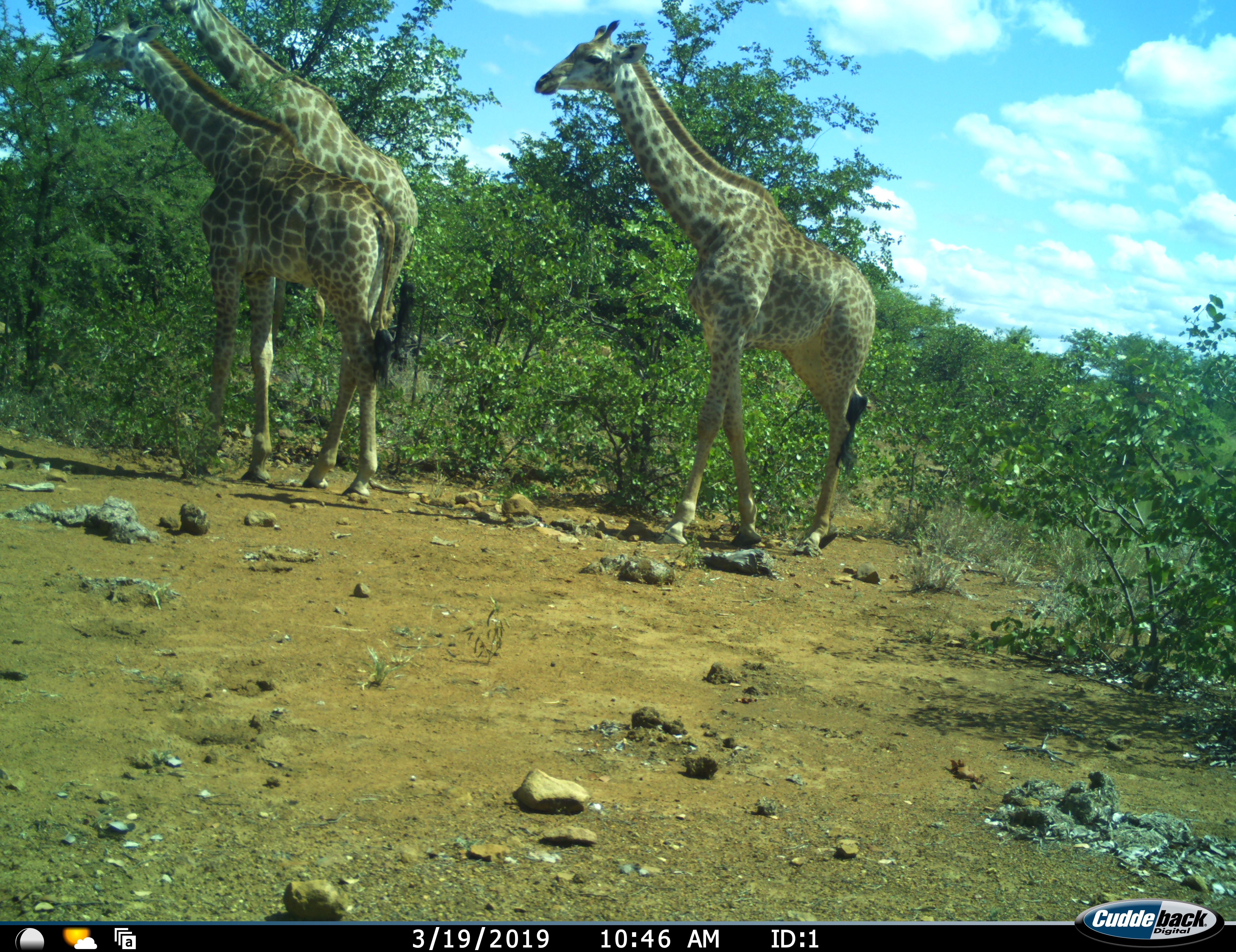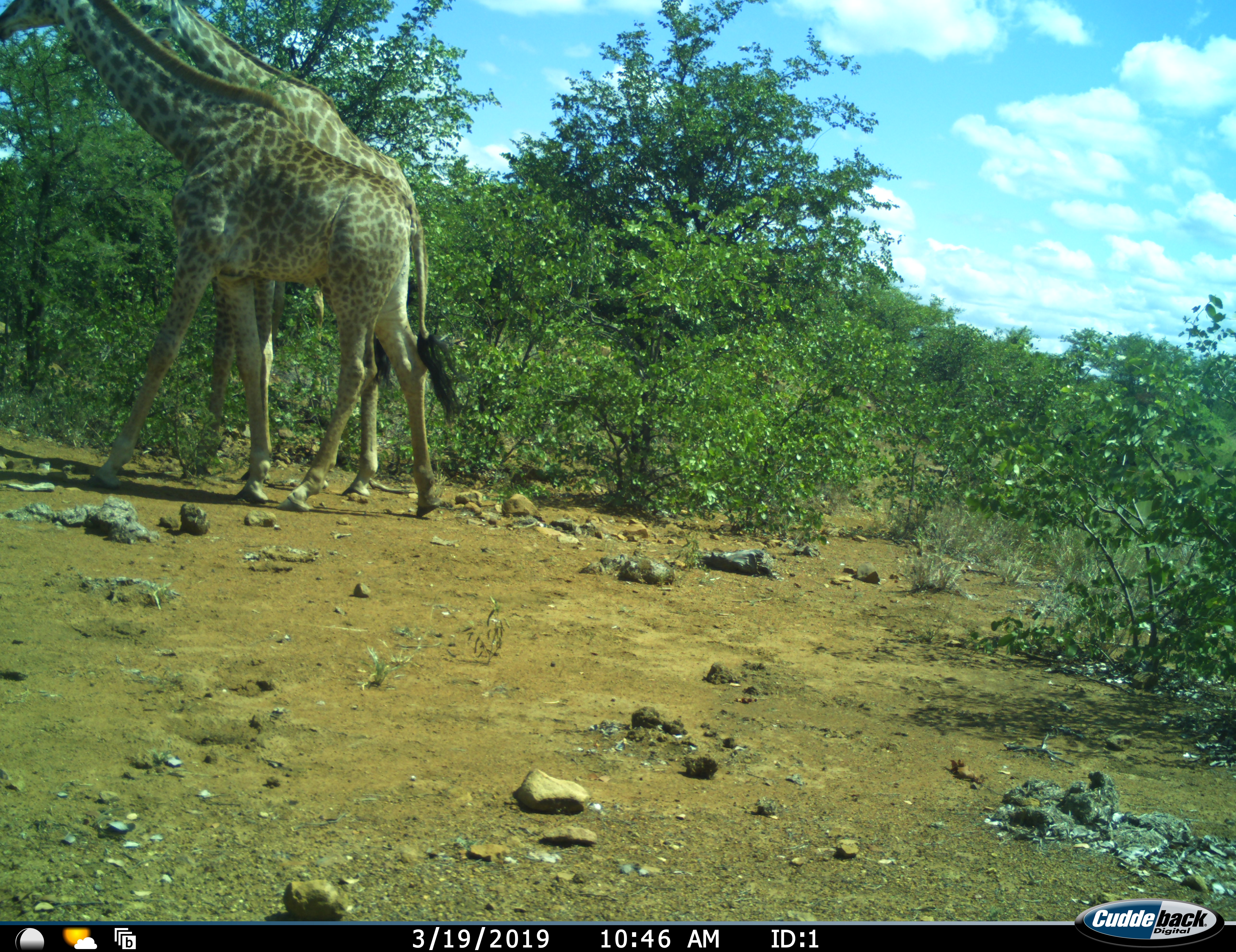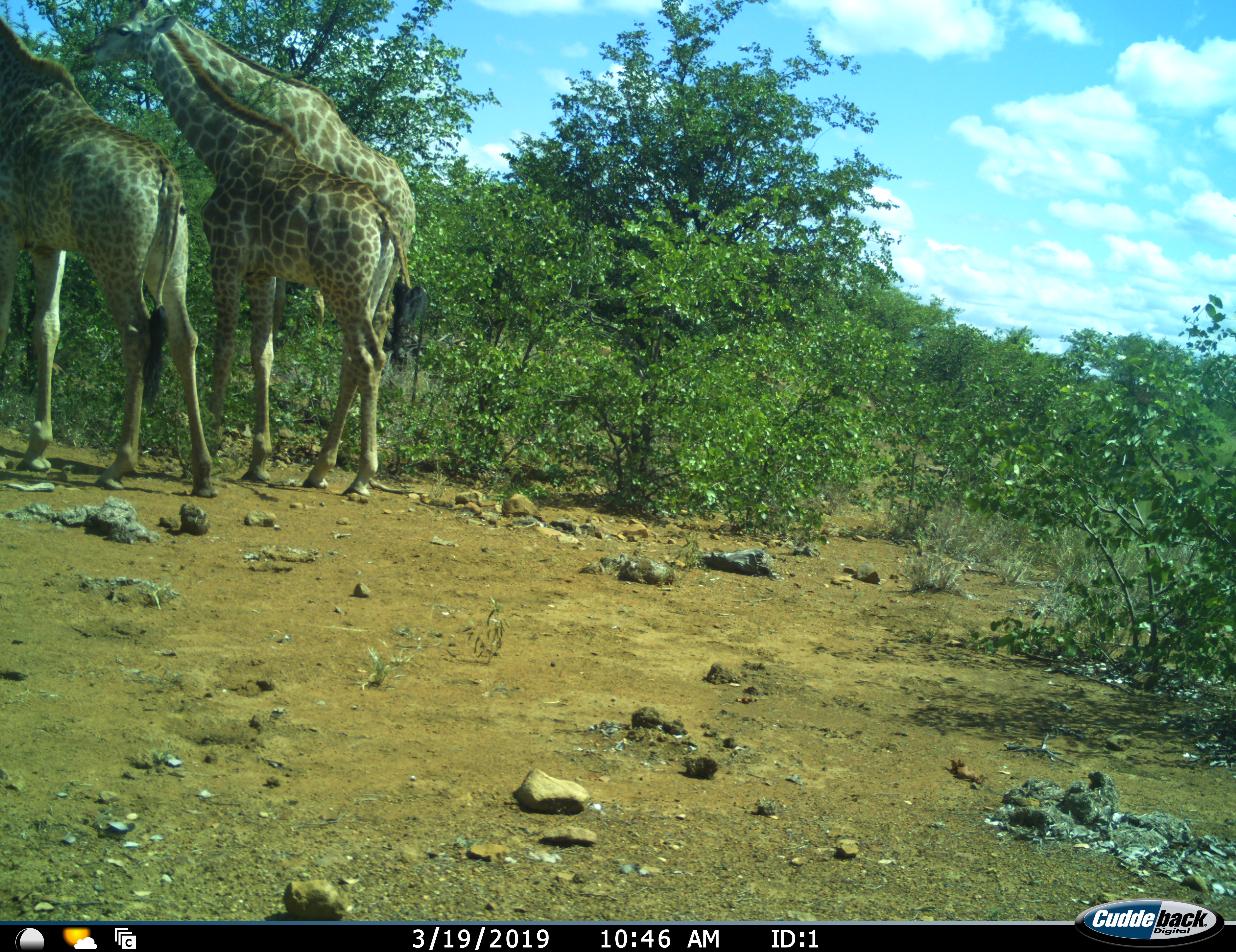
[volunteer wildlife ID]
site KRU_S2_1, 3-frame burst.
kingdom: Animalia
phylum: Chordata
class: Mammalia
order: Artiodactyla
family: Giraffidae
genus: Giraffa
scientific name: Giraffa camelopardalis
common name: giraffe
Giraffe (Giraffa camelopardalis), count 3. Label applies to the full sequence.